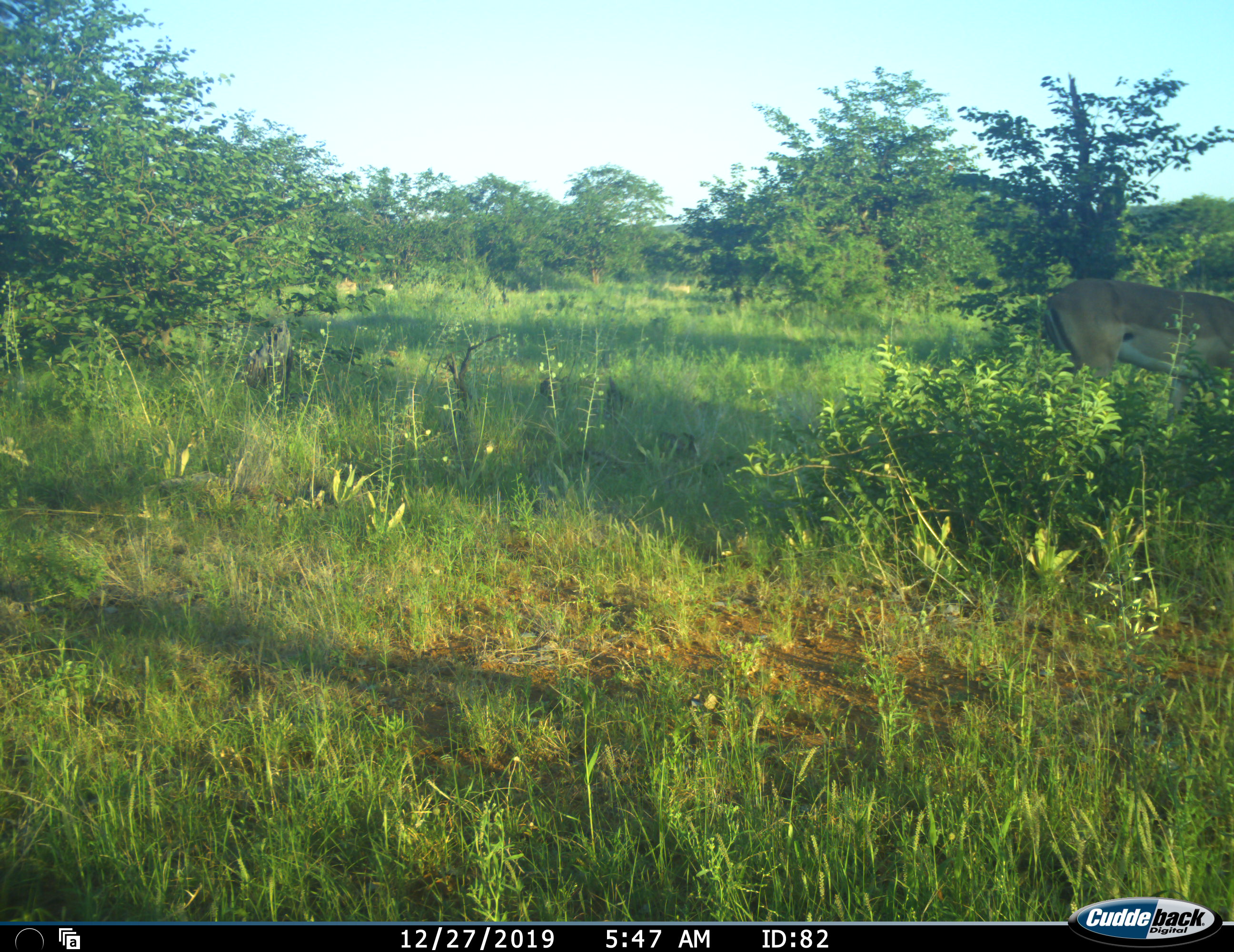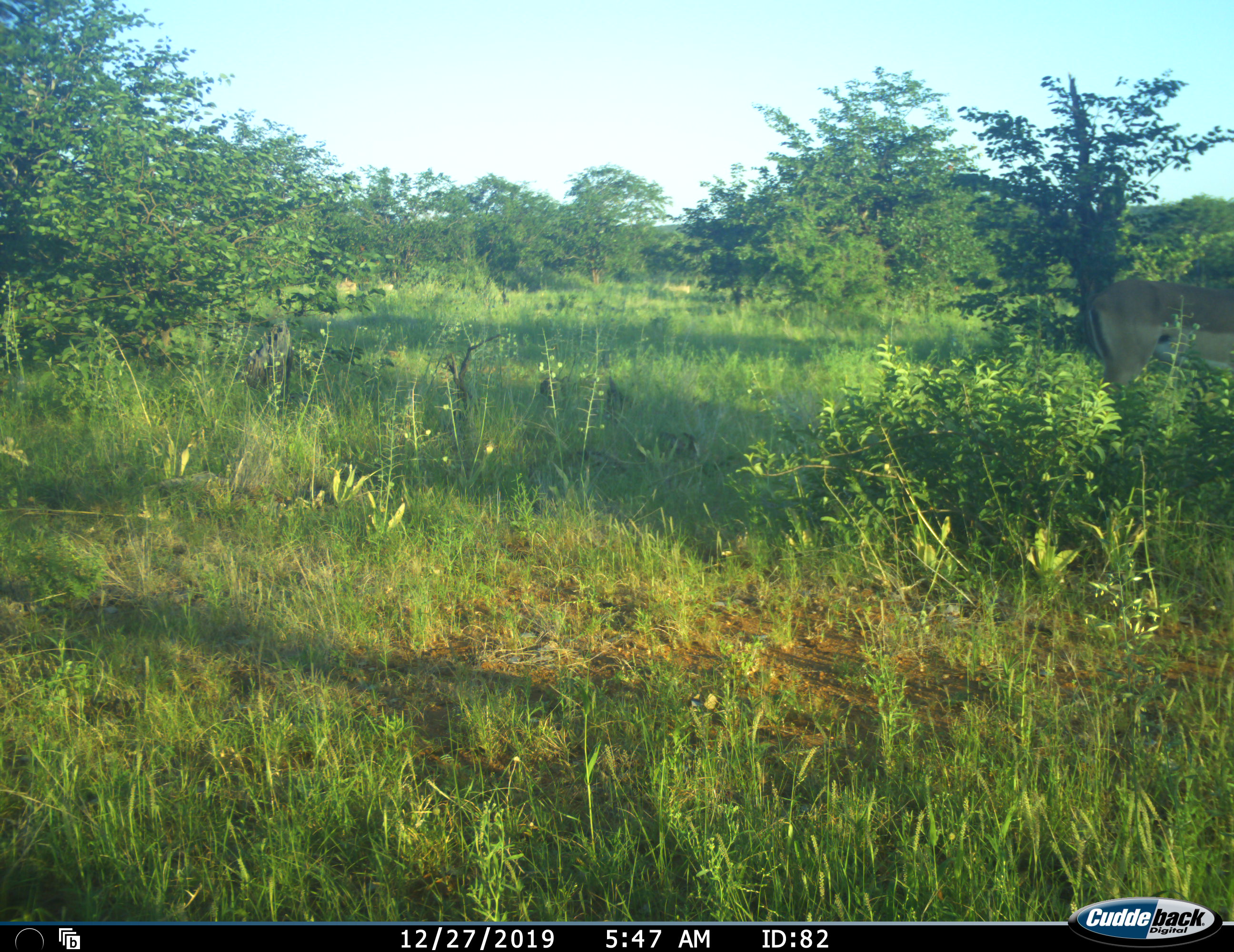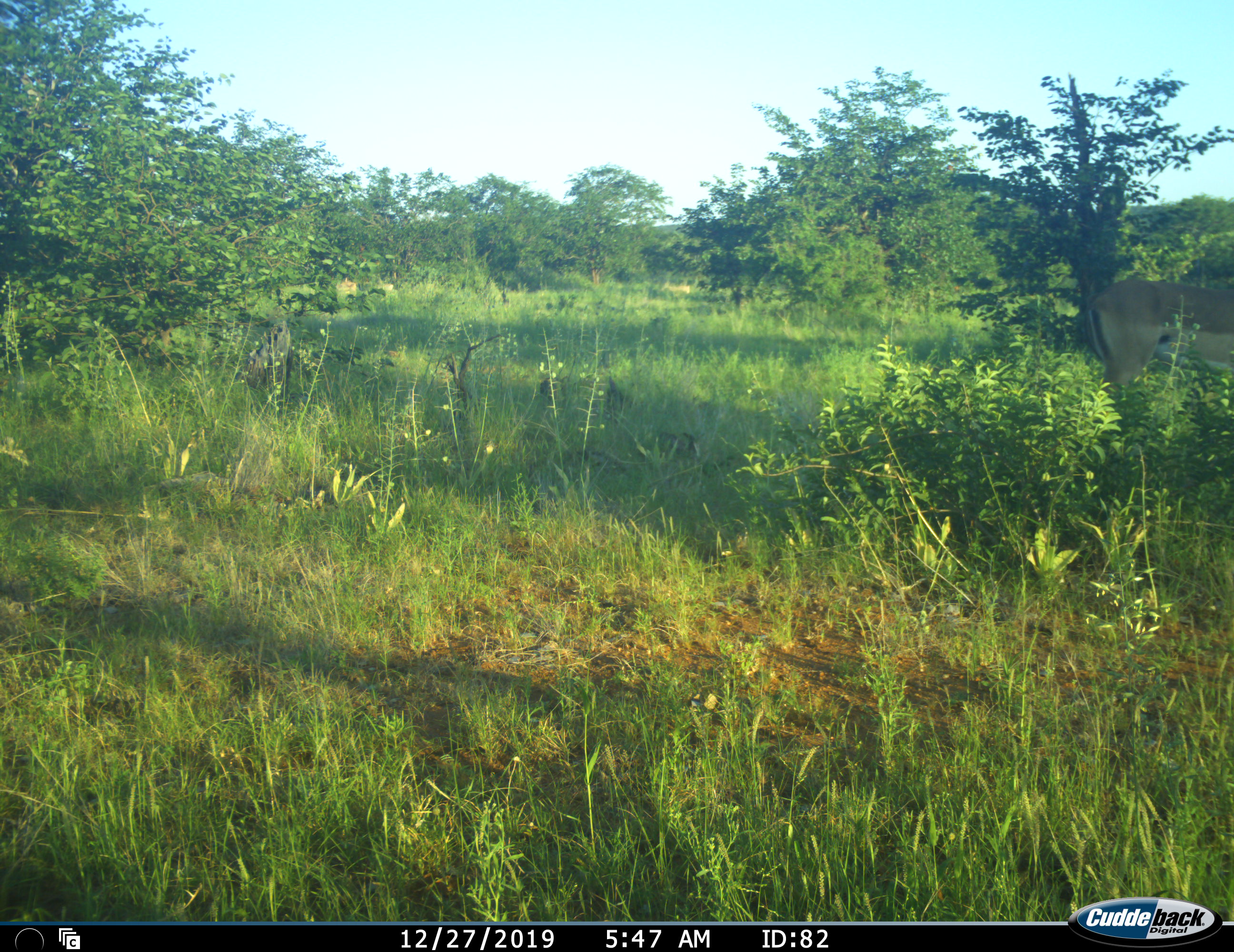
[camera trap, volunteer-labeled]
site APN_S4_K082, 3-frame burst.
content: unidentified animal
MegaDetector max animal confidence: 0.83